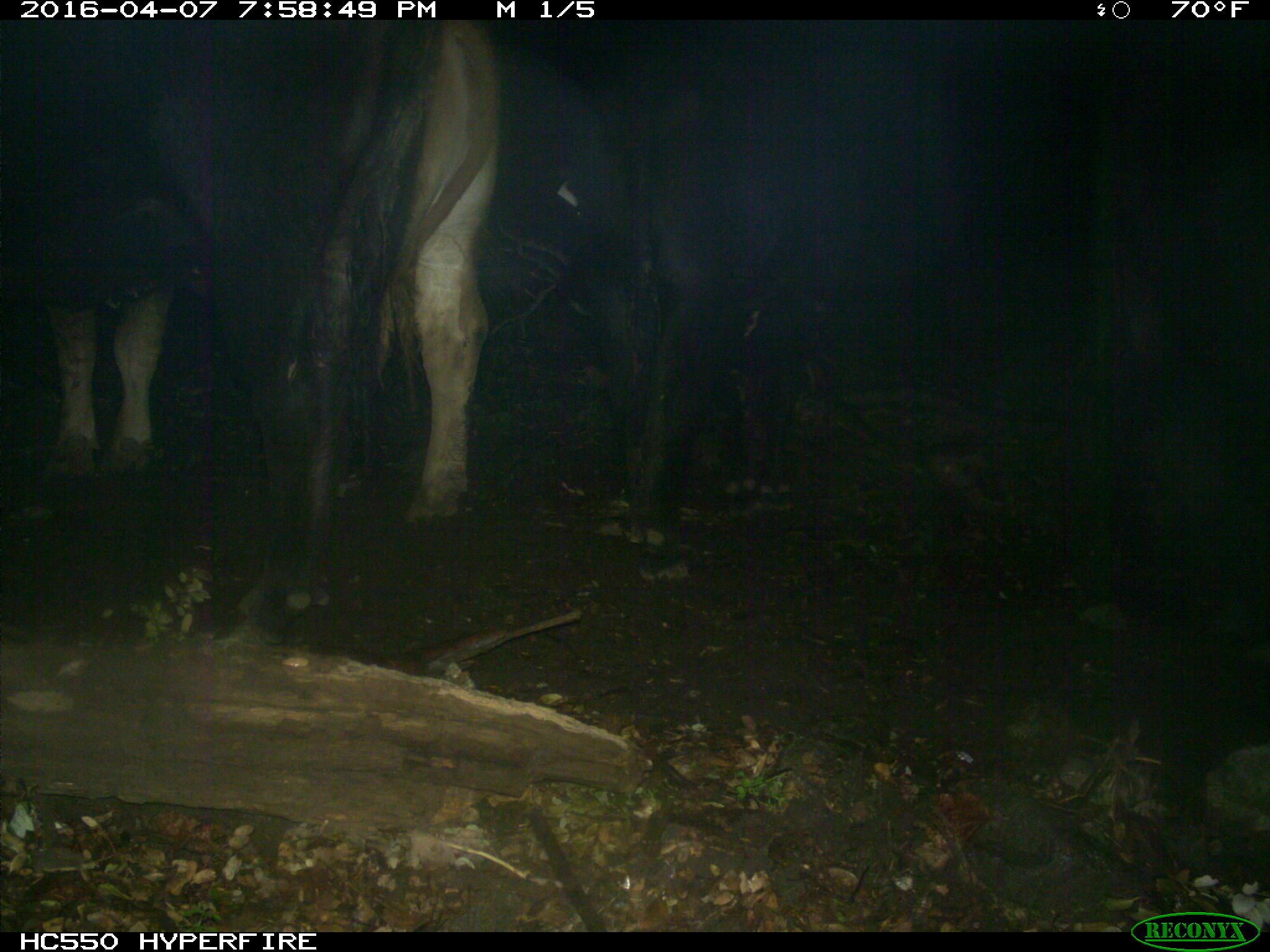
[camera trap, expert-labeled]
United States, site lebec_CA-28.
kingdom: Animalia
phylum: Chordata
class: Mammalia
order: Artiodactyla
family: Bovidae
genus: Bos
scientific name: Bos taurus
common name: domestic cow